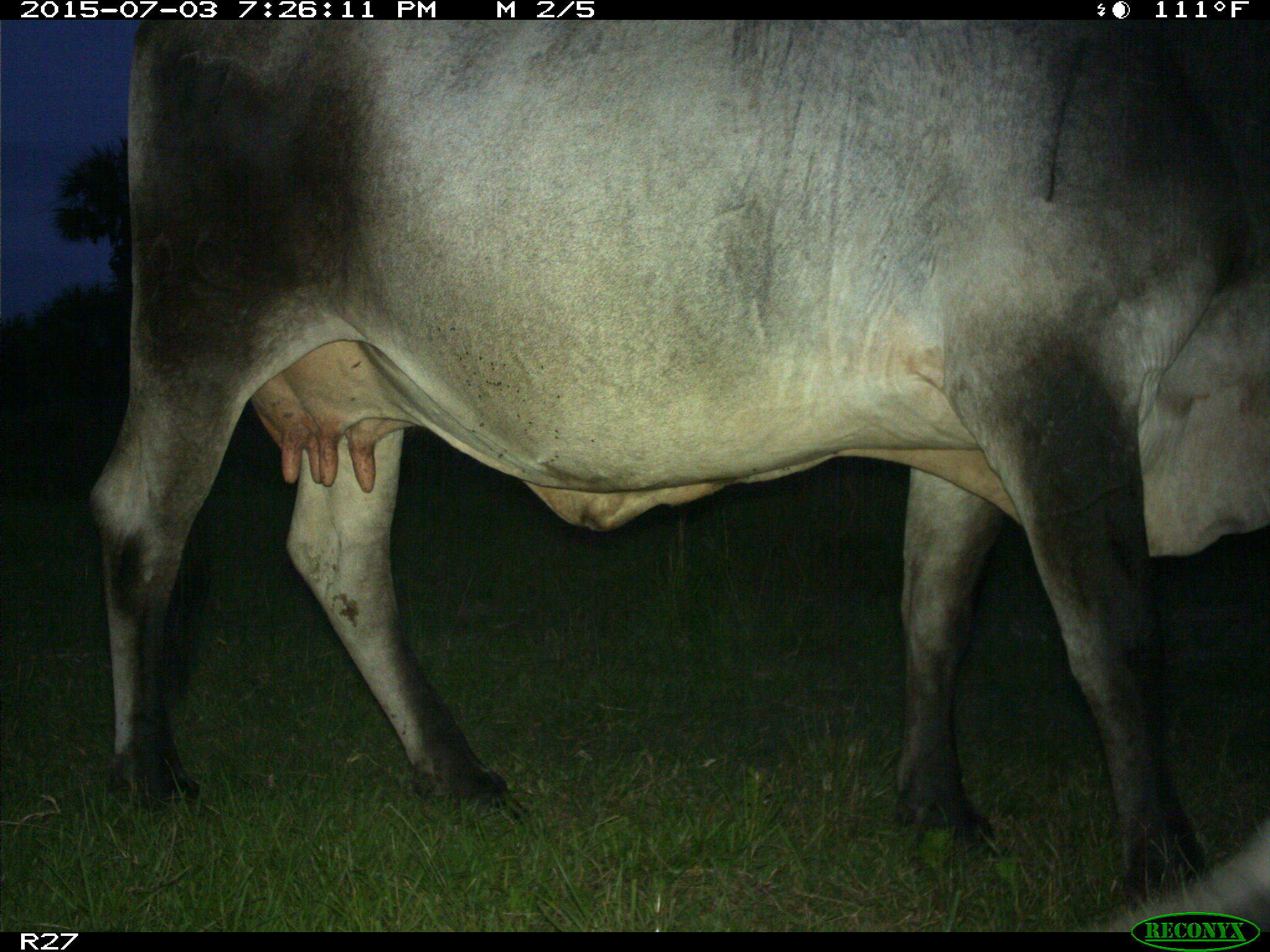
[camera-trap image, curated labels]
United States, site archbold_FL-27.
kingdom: Animalia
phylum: Chordata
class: Mammalia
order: Artiodactyla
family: Bovidae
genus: Bos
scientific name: Bos taurus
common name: domestic cow